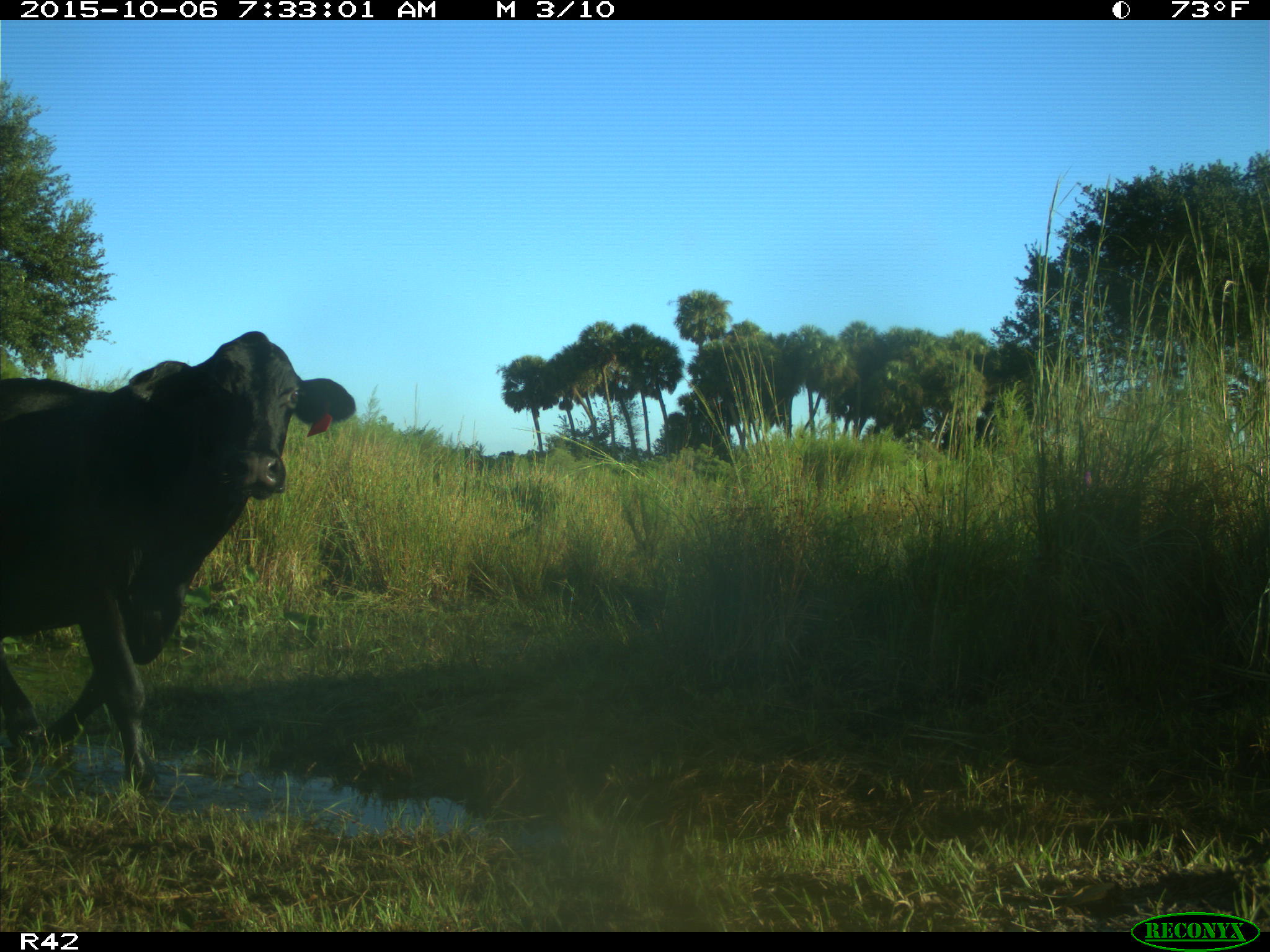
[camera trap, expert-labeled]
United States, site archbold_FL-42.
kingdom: Animalia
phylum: Chordata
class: Mammalia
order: Artiodactyla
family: Bovidae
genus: Bos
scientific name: Bos taurus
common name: domestic cow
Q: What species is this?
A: Bos taurus (domestic cow).